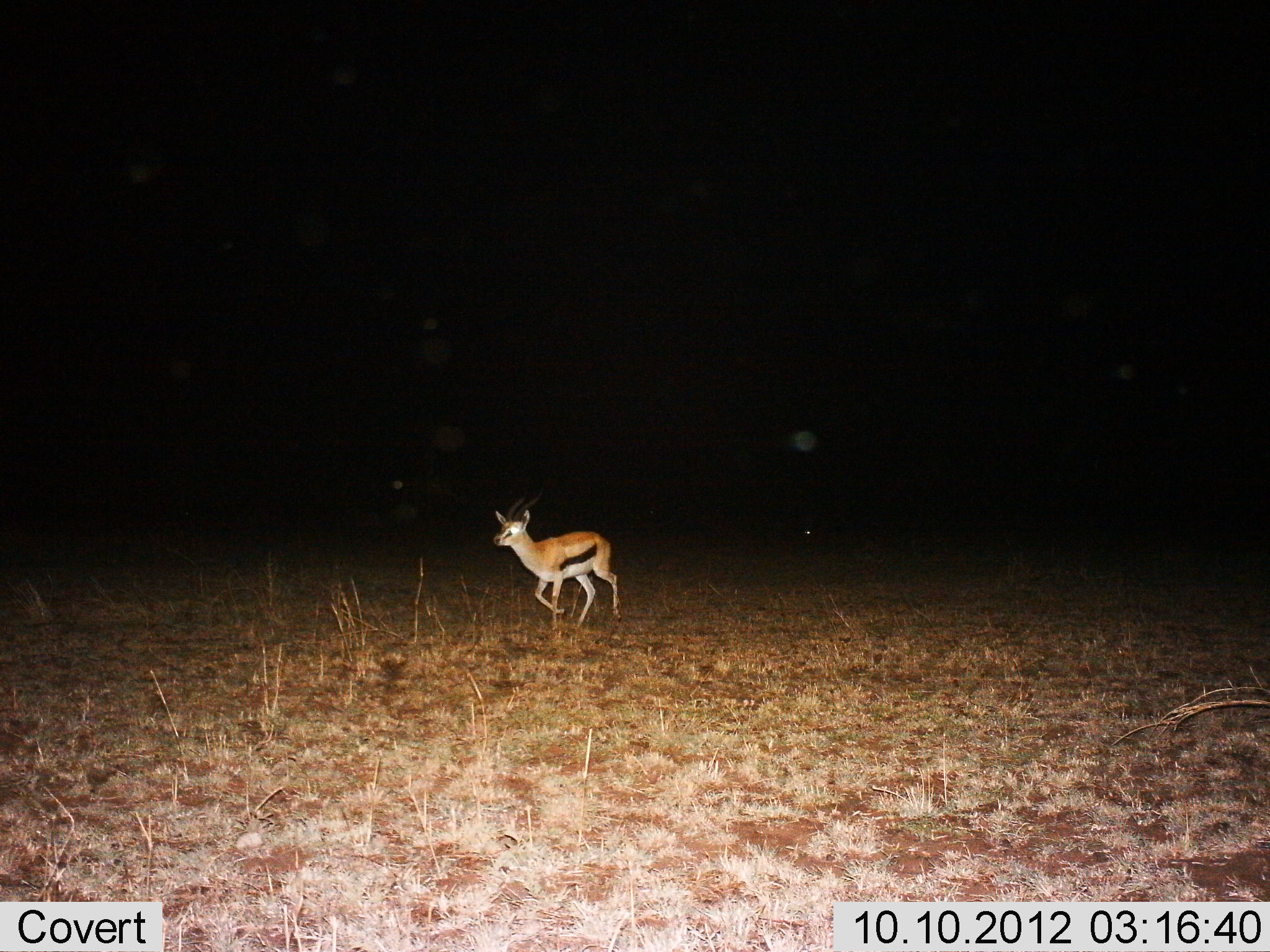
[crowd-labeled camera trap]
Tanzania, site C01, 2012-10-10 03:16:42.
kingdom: Animalia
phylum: Chordata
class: Mammalia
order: Artiodactyla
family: Bovidae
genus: Eudorcas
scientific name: Eudorcas thomsonii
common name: thomson's gazelle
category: gazellethomsons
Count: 1.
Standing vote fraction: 20%.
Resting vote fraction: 0%.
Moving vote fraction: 90%.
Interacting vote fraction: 0%.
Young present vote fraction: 0%.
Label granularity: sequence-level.